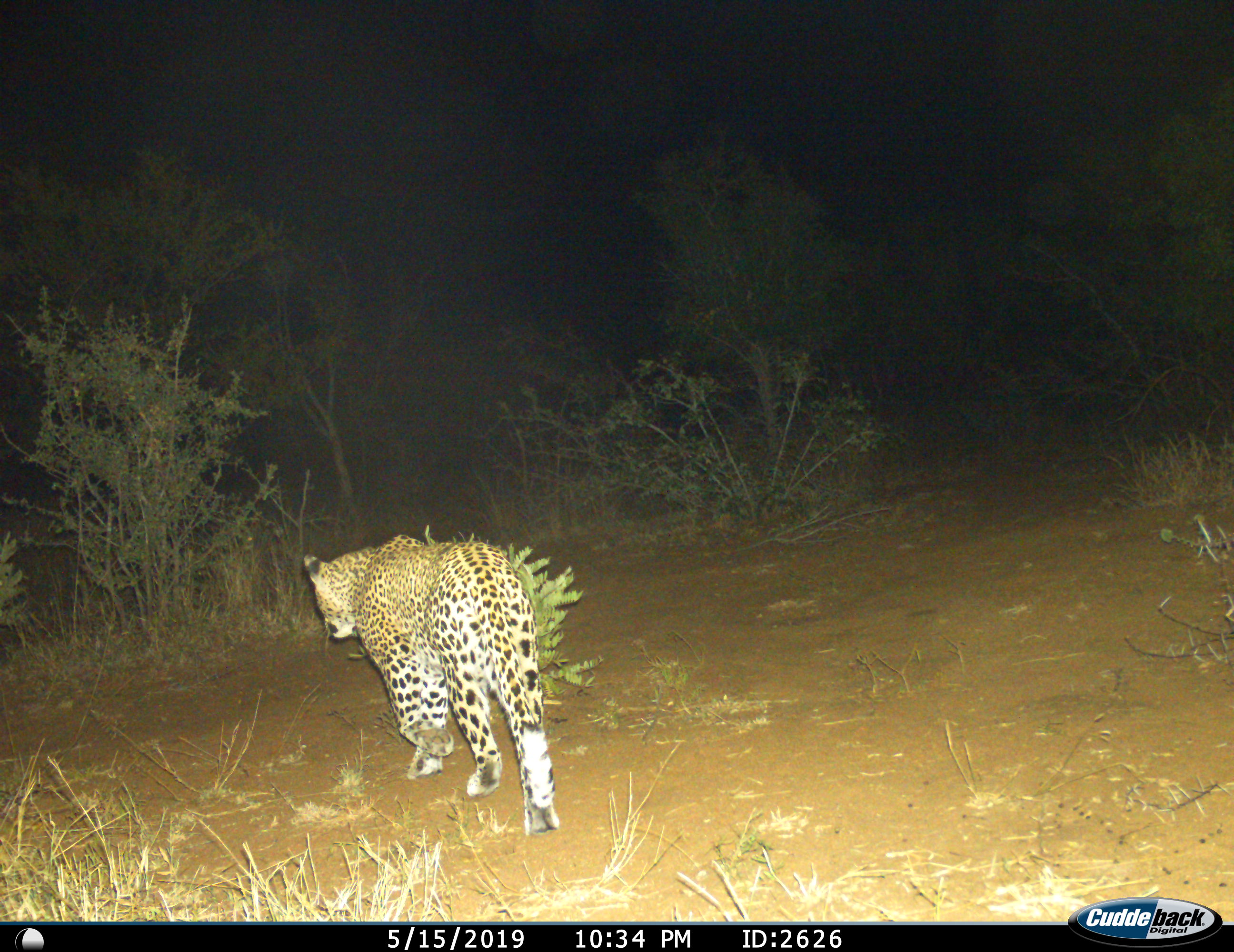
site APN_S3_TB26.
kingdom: Animalia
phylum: Chordata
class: Mammalia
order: Carnivora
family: Felidae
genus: Panthera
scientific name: Panthera pardus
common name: leopard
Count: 1.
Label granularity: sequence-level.